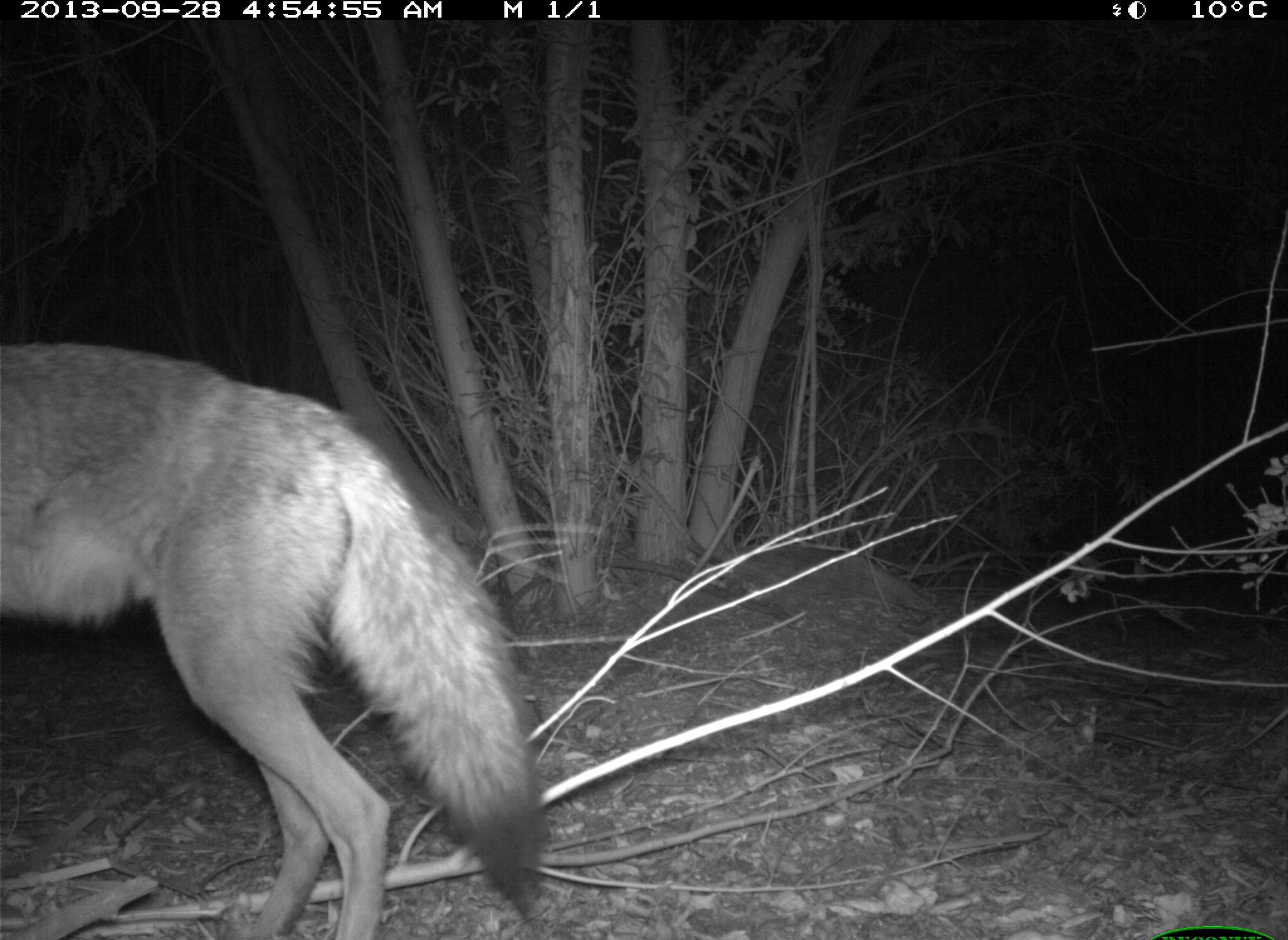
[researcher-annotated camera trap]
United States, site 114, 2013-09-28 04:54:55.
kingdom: Animalia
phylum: Chordata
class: Mammalia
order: Carnivora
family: Canidae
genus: Canis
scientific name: Canis latrans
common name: coyote